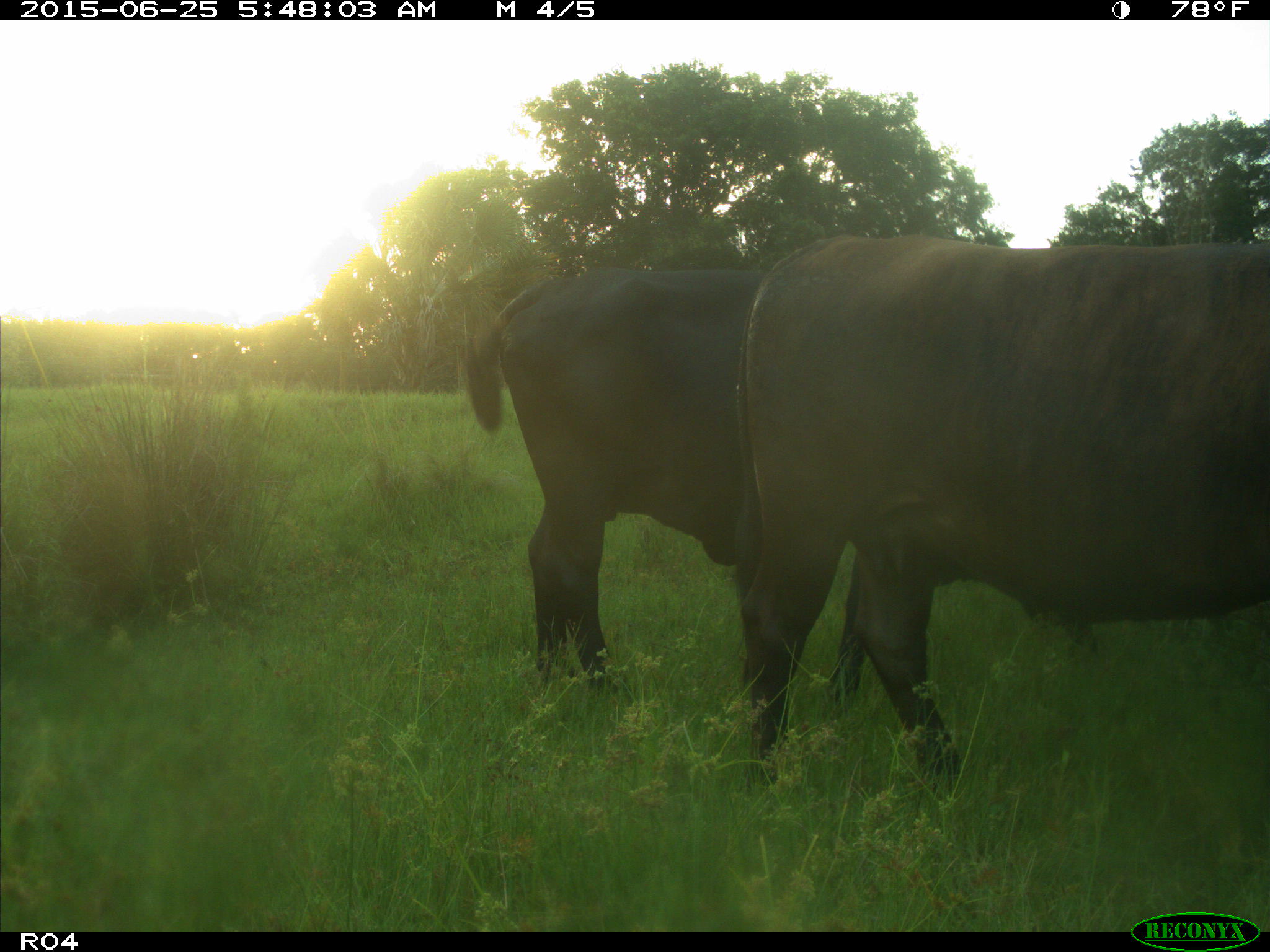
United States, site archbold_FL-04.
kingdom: Animalia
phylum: Chordata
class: Mammalia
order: Artiodactyla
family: Bovidae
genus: Bos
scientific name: Bos taurus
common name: domestic cow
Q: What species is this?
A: Bos taurus (domestic cow).